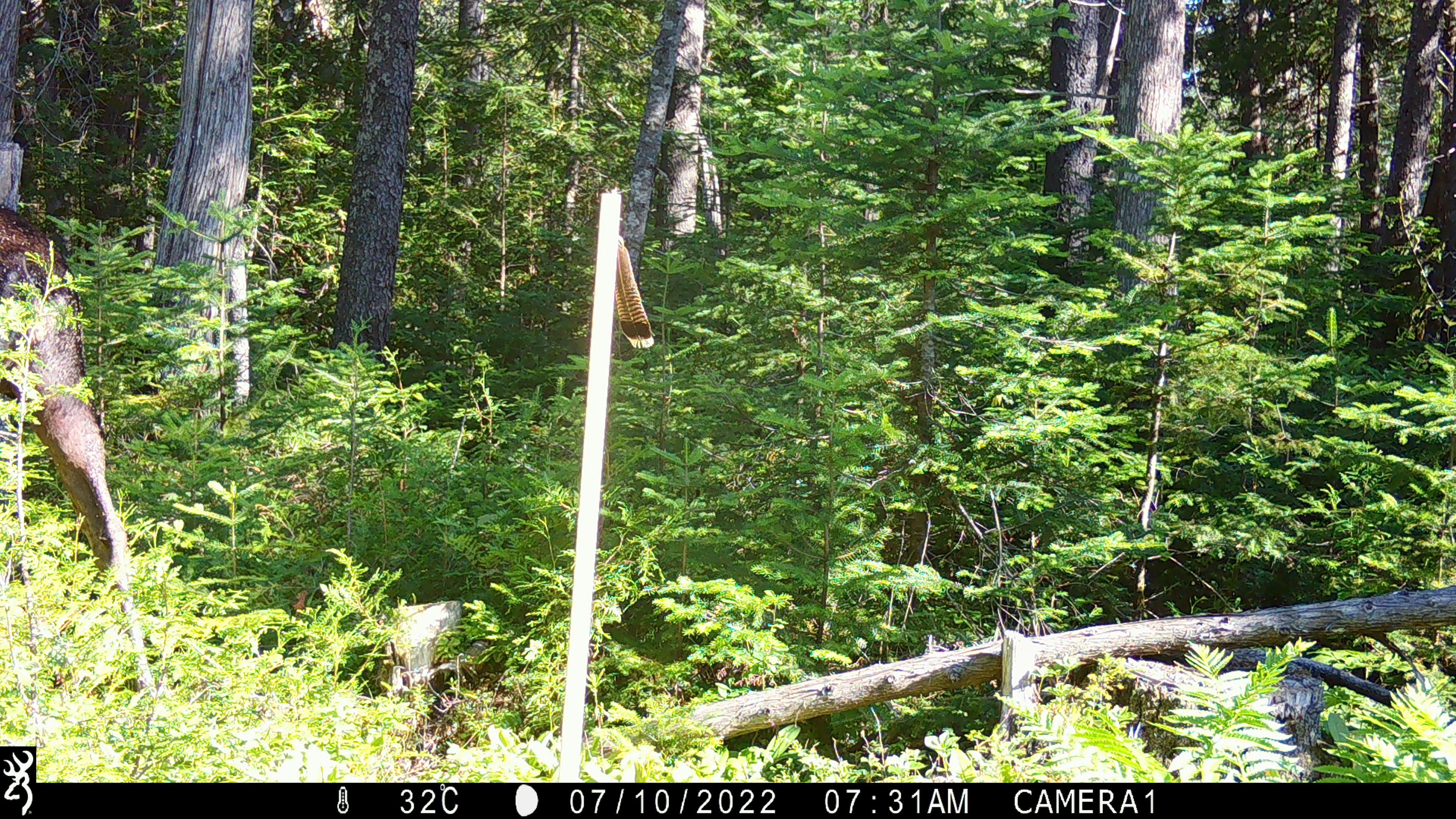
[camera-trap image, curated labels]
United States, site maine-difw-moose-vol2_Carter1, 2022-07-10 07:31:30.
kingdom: Animalia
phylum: Chordata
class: Mammalia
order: Artiodactyla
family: Cervidae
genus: Alces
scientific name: Alces alces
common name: moose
Moose (Alces alces).